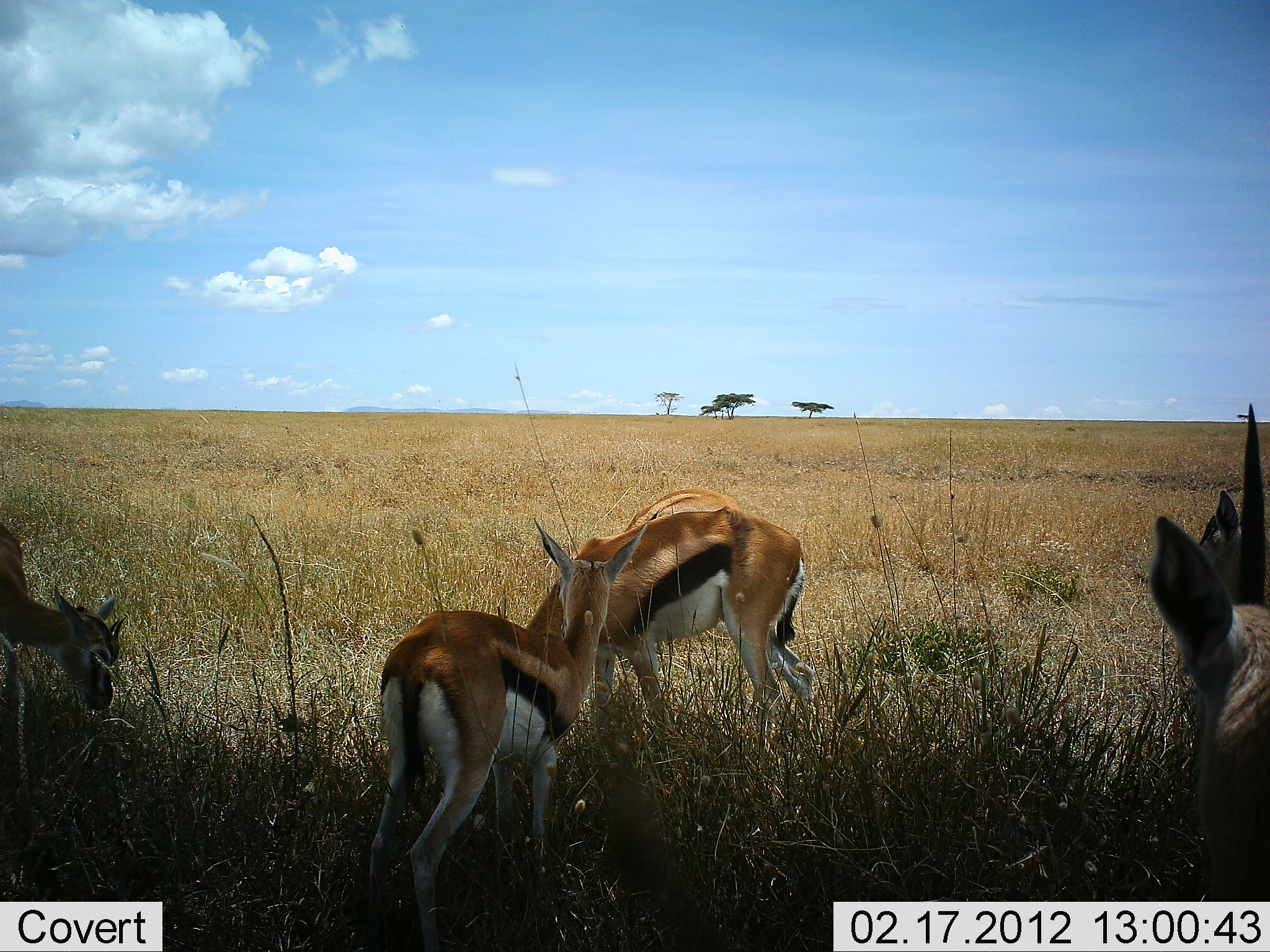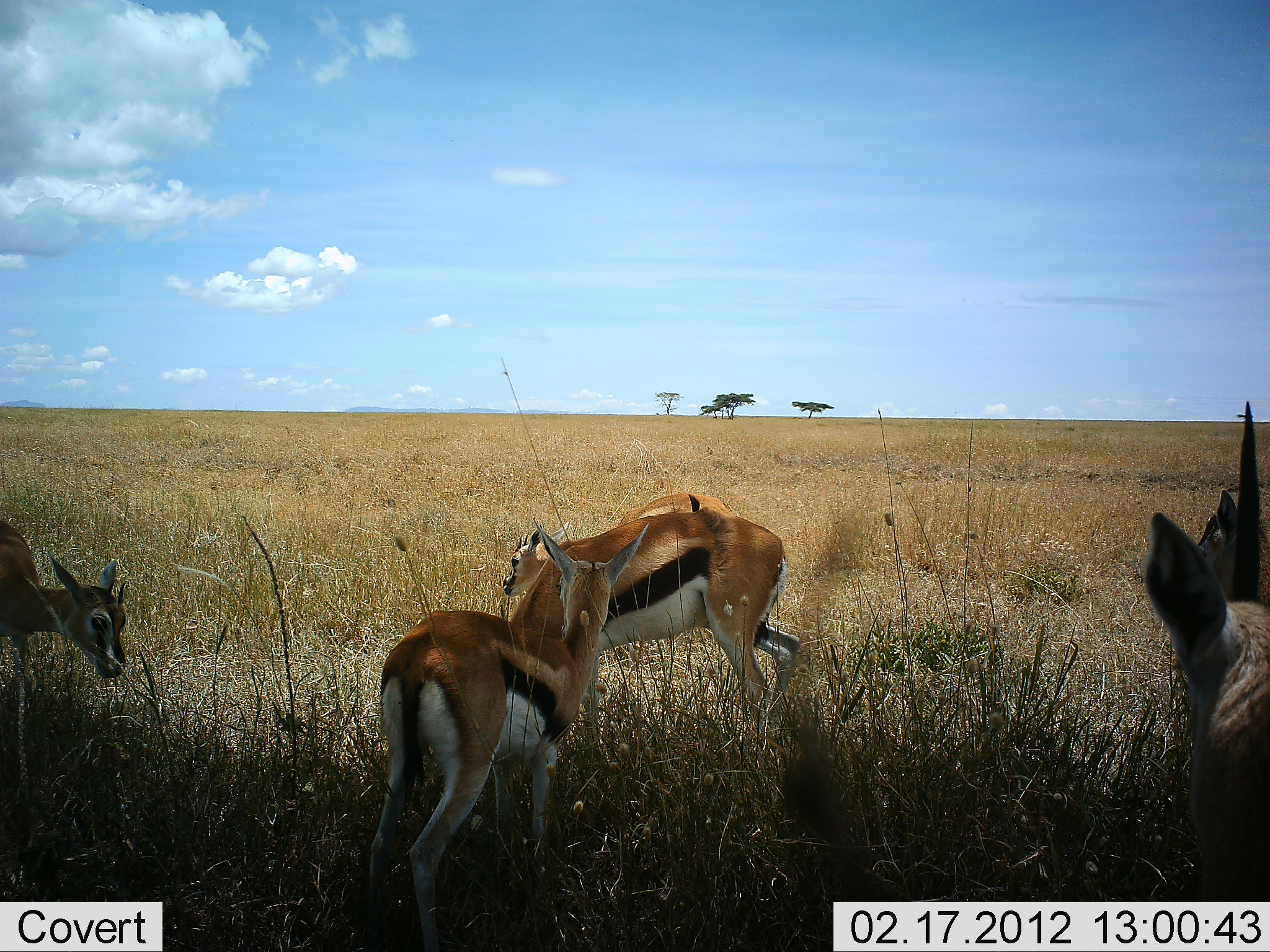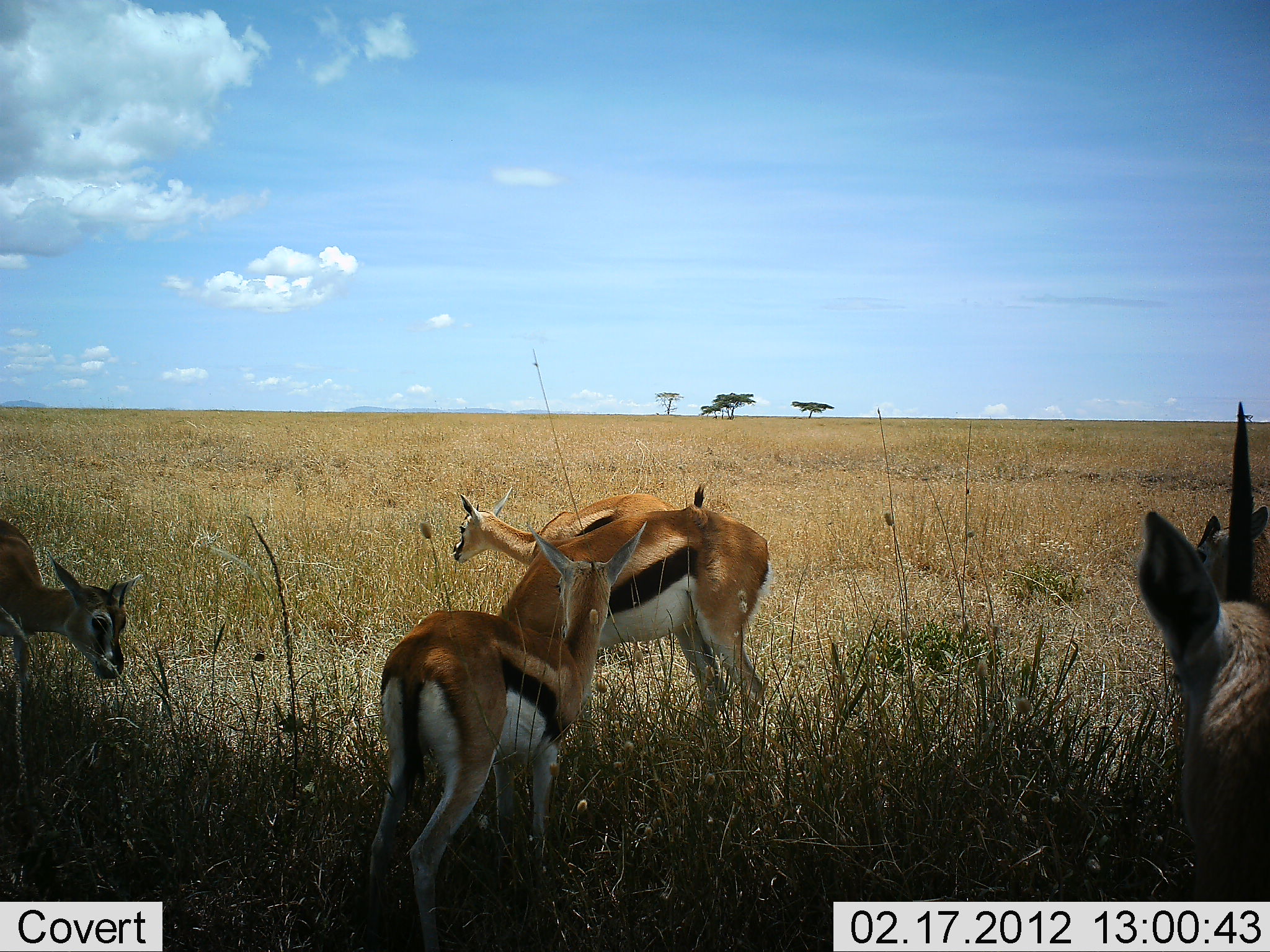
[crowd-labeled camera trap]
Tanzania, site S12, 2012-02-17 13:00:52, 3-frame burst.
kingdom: Animalia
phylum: Chordata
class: Mammalia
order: Artiodactyla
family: Bovidae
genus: Eudorcas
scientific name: Eudorcas thomsonii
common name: thomson's gazelle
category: gazellethomsons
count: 6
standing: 75%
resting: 20%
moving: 10%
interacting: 0%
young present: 20%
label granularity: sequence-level